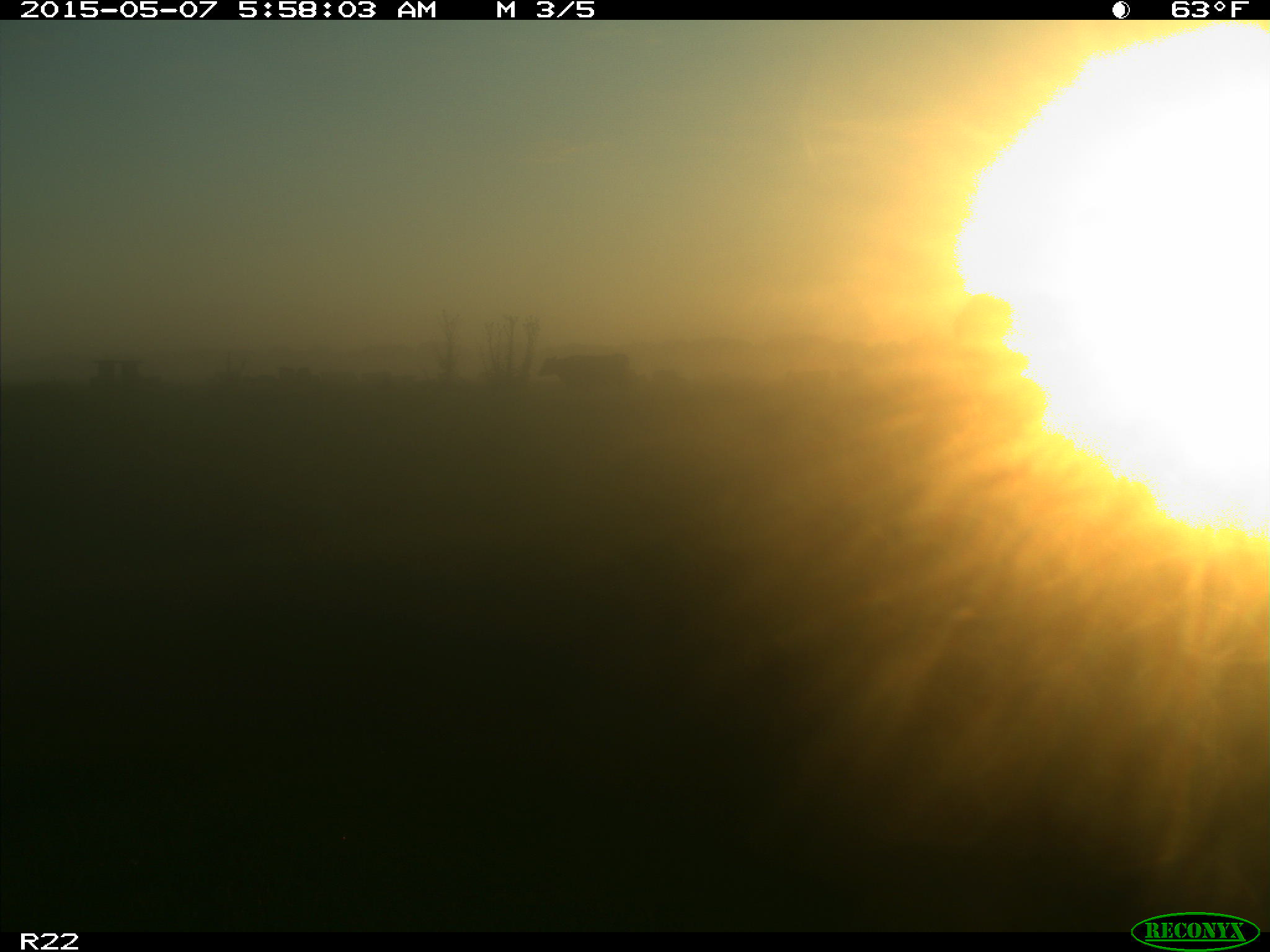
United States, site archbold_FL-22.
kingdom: Animalia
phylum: Chordata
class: Mammalia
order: Artiodactyla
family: Bovidae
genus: Bos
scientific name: Bos taurus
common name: domestic cow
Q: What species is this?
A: Bos taurus (domestic cow).